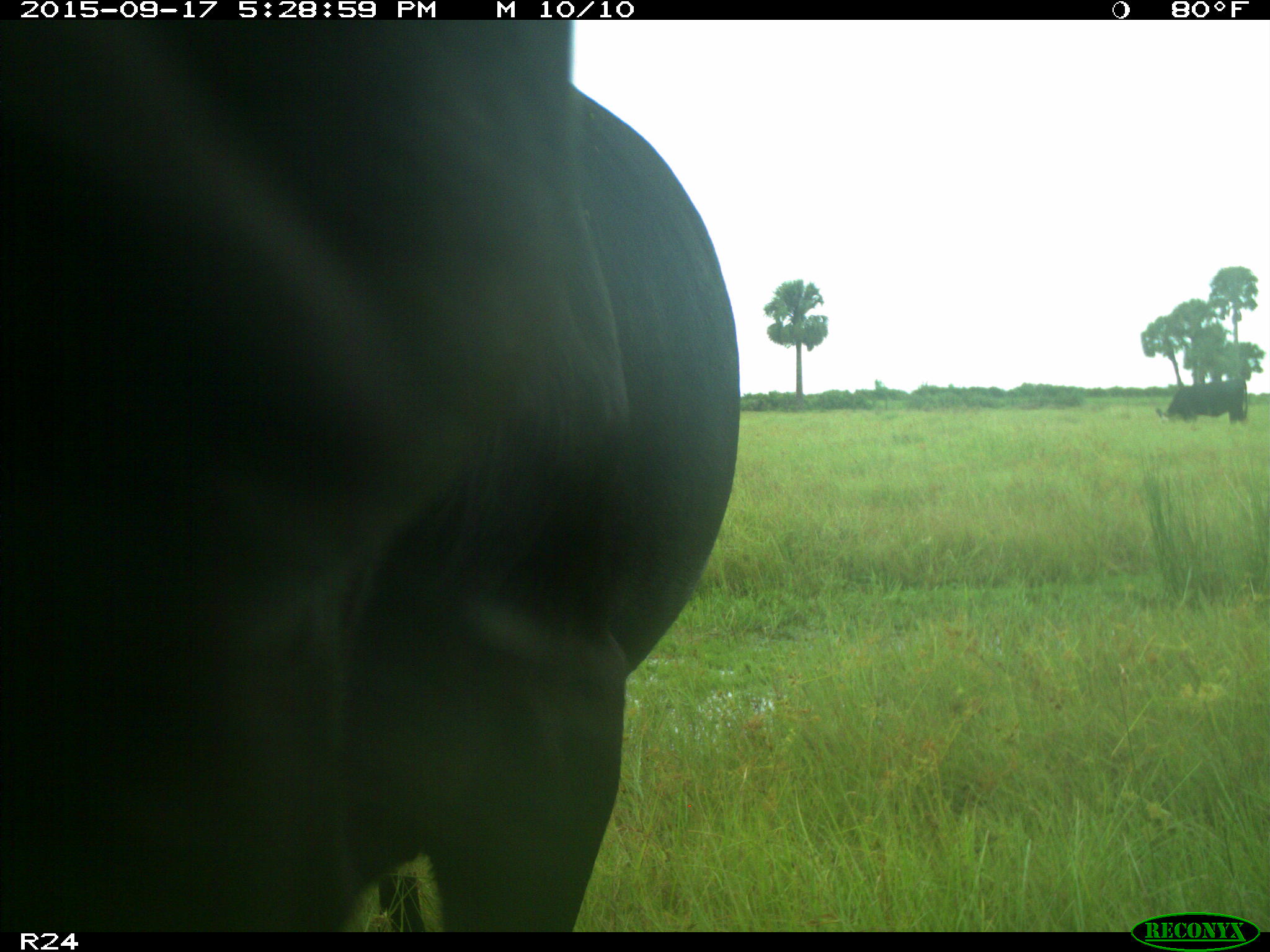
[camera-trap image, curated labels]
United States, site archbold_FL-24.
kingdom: Animalia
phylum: Chordata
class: Mammalia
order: Artiodactyla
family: Bovidae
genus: Bos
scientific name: Bos taurus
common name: domestic cow